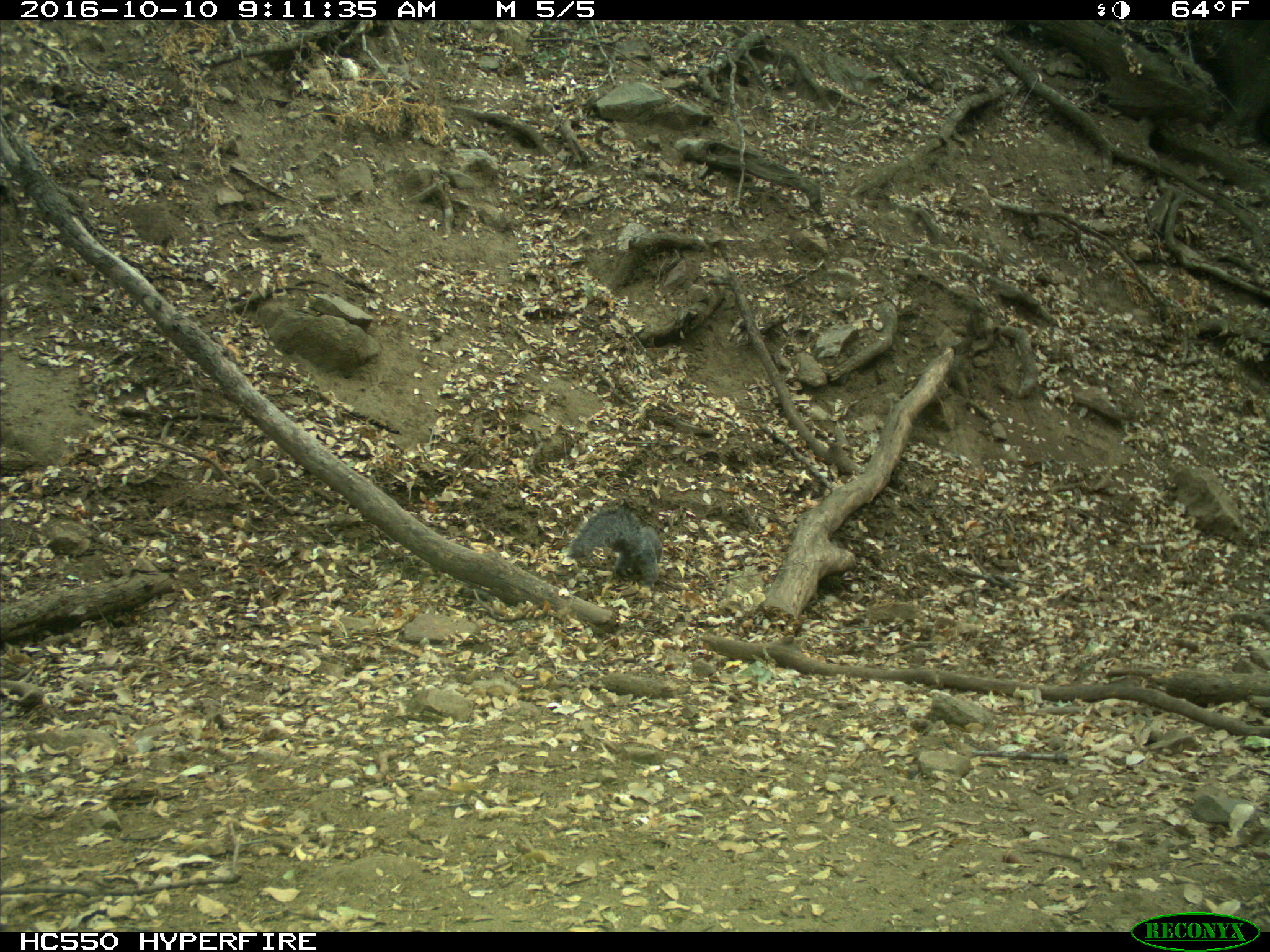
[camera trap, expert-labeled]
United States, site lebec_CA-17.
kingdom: Animalia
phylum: Chordata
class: Mammalia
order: Rodentia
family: Sciuridae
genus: Sciurus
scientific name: Sciurus carolinensis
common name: eastern gray squirrel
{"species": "Sciurus carolinensis (eastern gray squirrel)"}